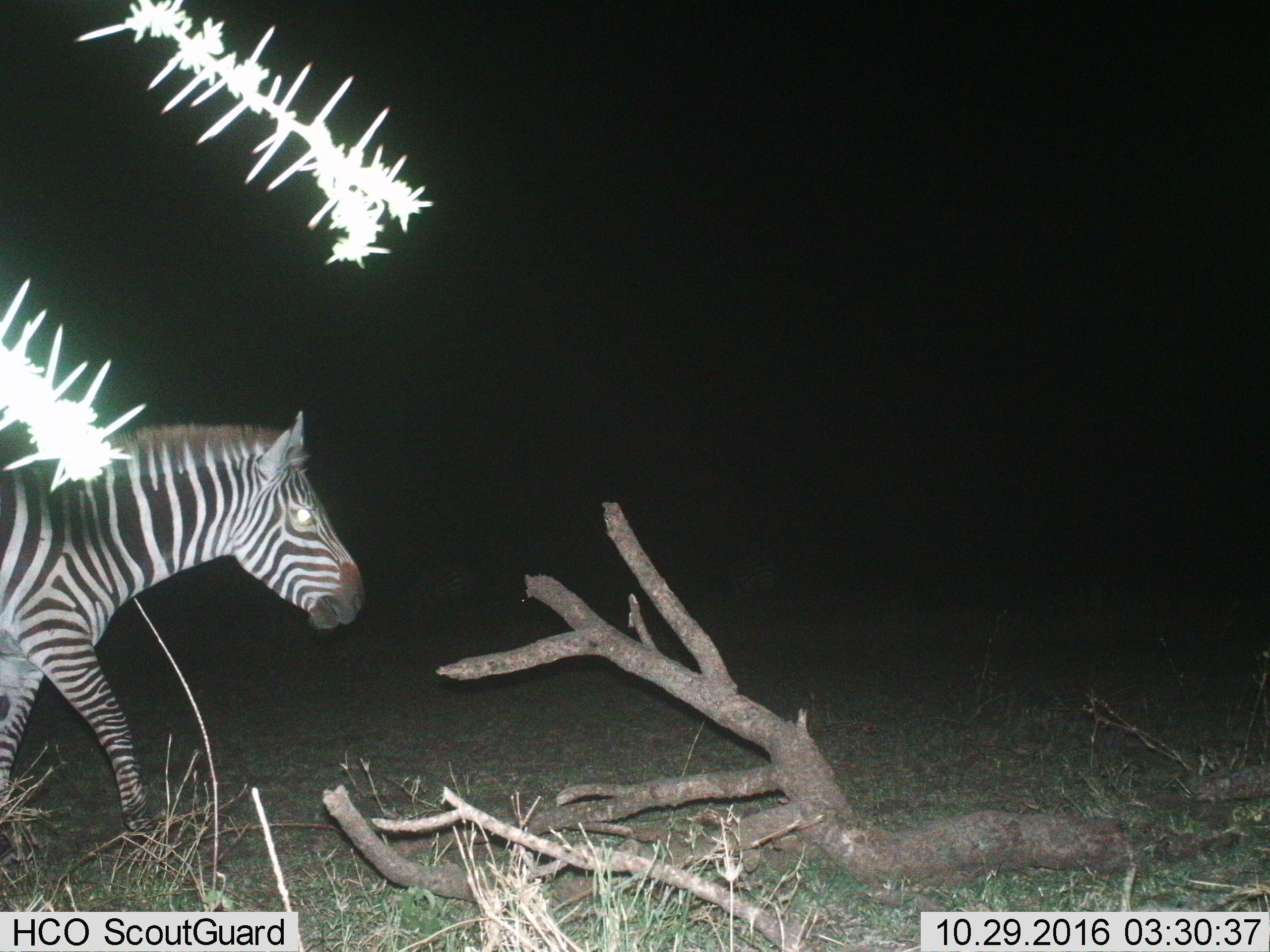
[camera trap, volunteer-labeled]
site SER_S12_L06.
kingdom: Animalia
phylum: Chordata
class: Mammalia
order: Perissodactyla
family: Equidae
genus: Equus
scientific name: Equus quagga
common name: plains zebra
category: zebraplains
Zebraplains (plains zebra) (Equus quagga), count 1. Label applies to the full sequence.